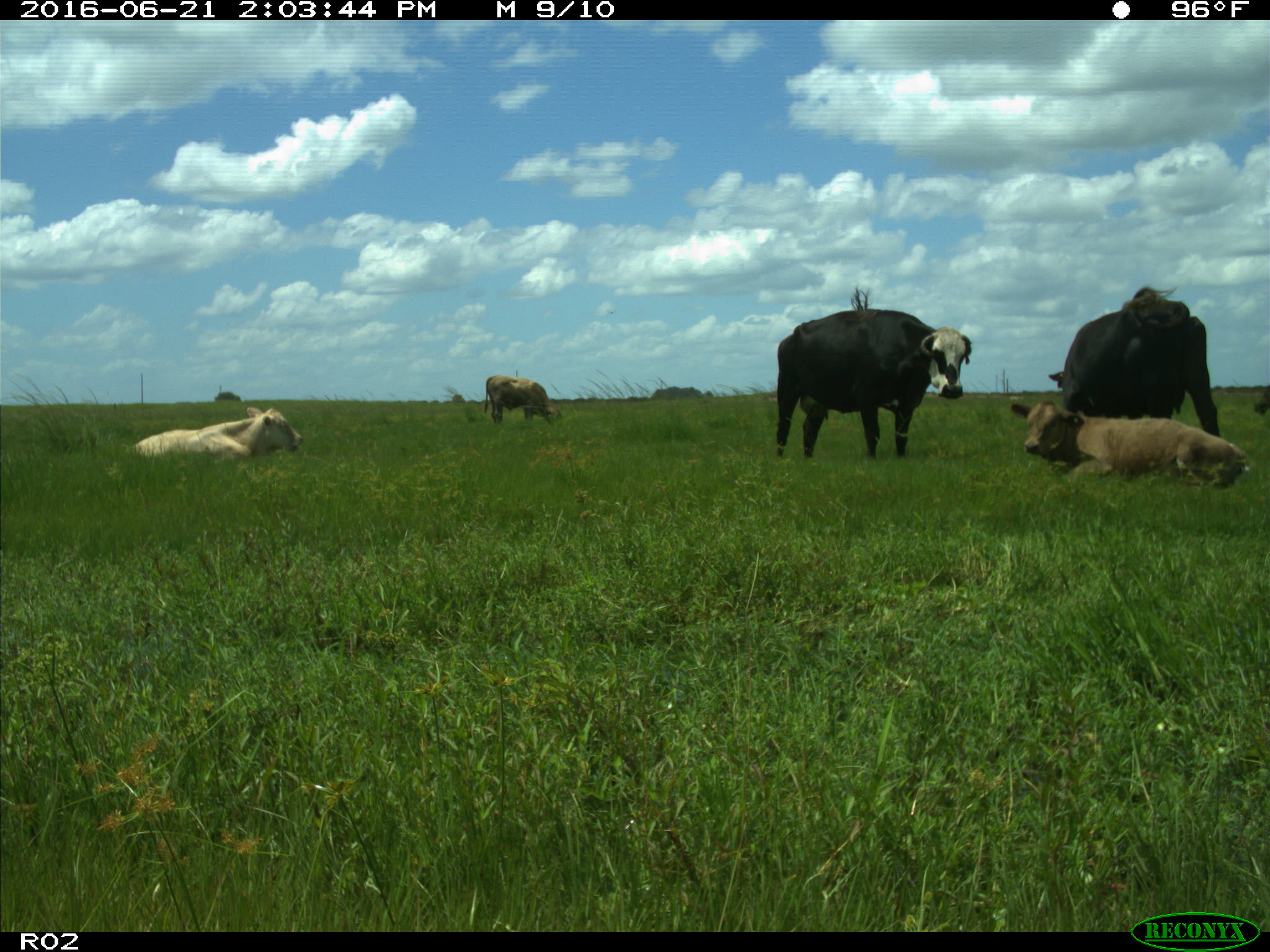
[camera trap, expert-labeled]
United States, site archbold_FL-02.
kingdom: Animalia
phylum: Chordata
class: Mammalia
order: Artiodactyla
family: Bovidae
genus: Bos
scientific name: Bos taurus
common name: domestic cow